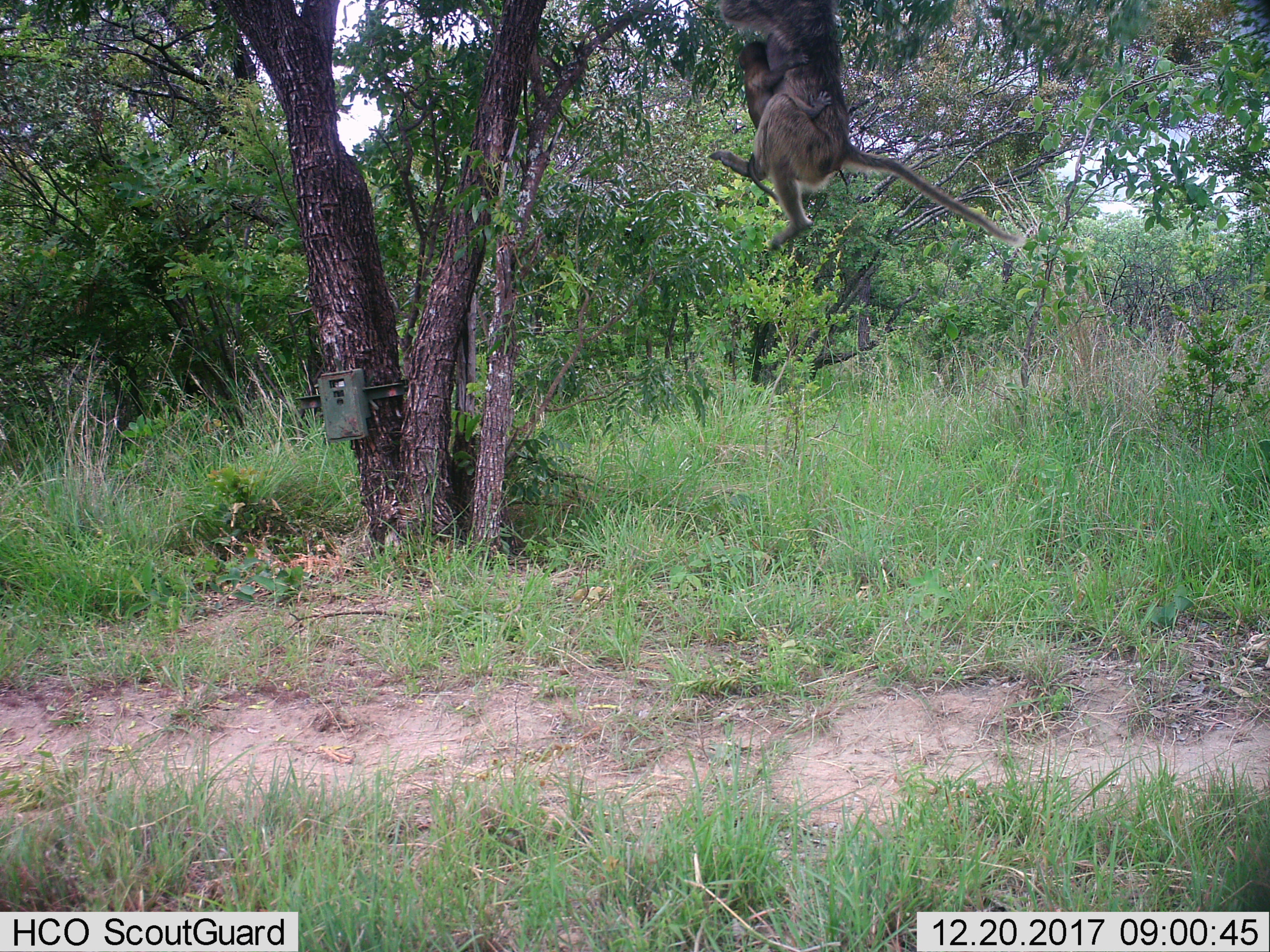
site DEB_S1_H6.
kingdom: Animalia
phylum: Chordata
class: Mammalia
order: Primates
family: Cercopithecidae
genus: Papio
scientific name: Papio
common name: baboon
Baboon (Papio), count 2. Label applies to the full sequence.